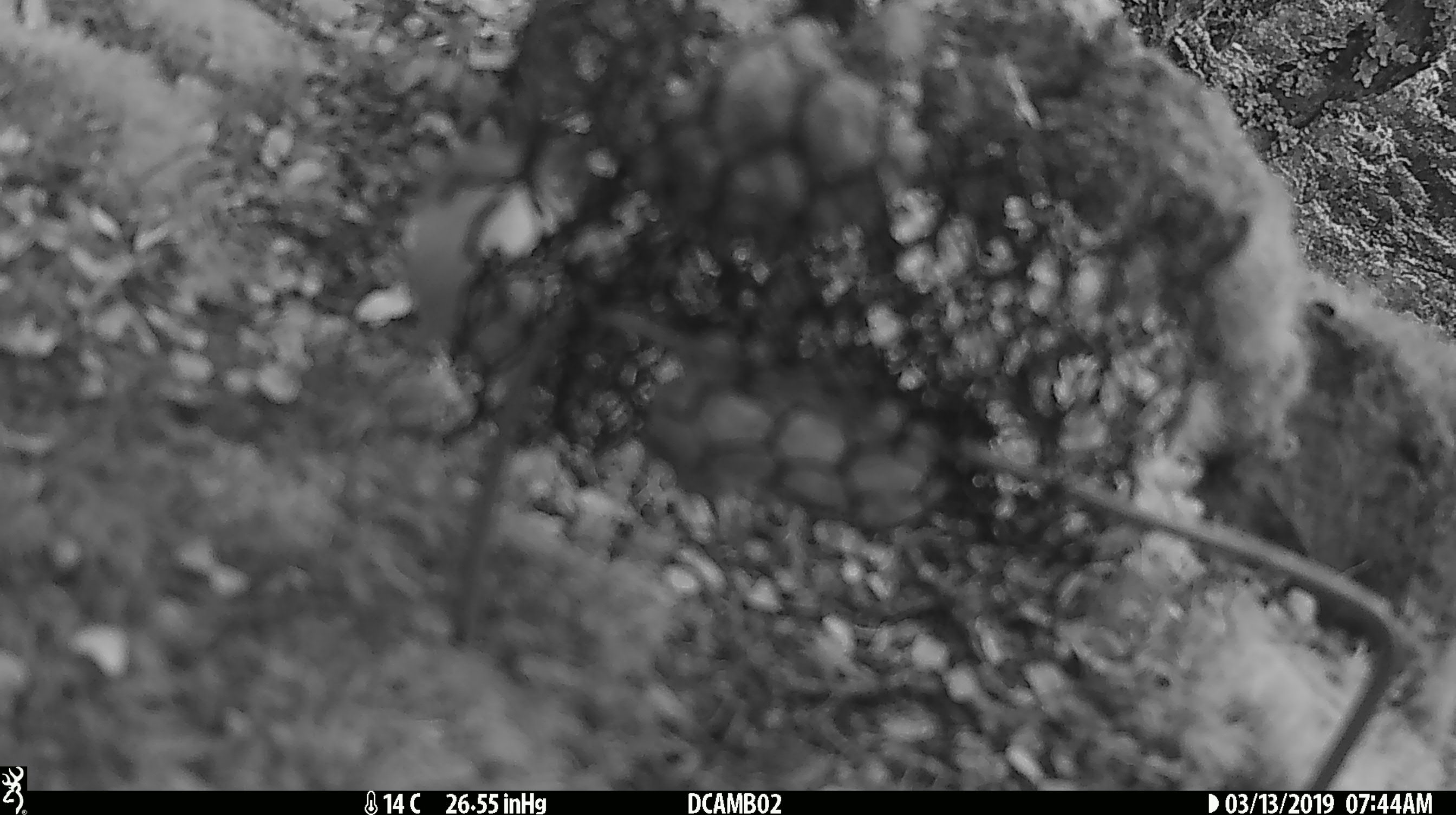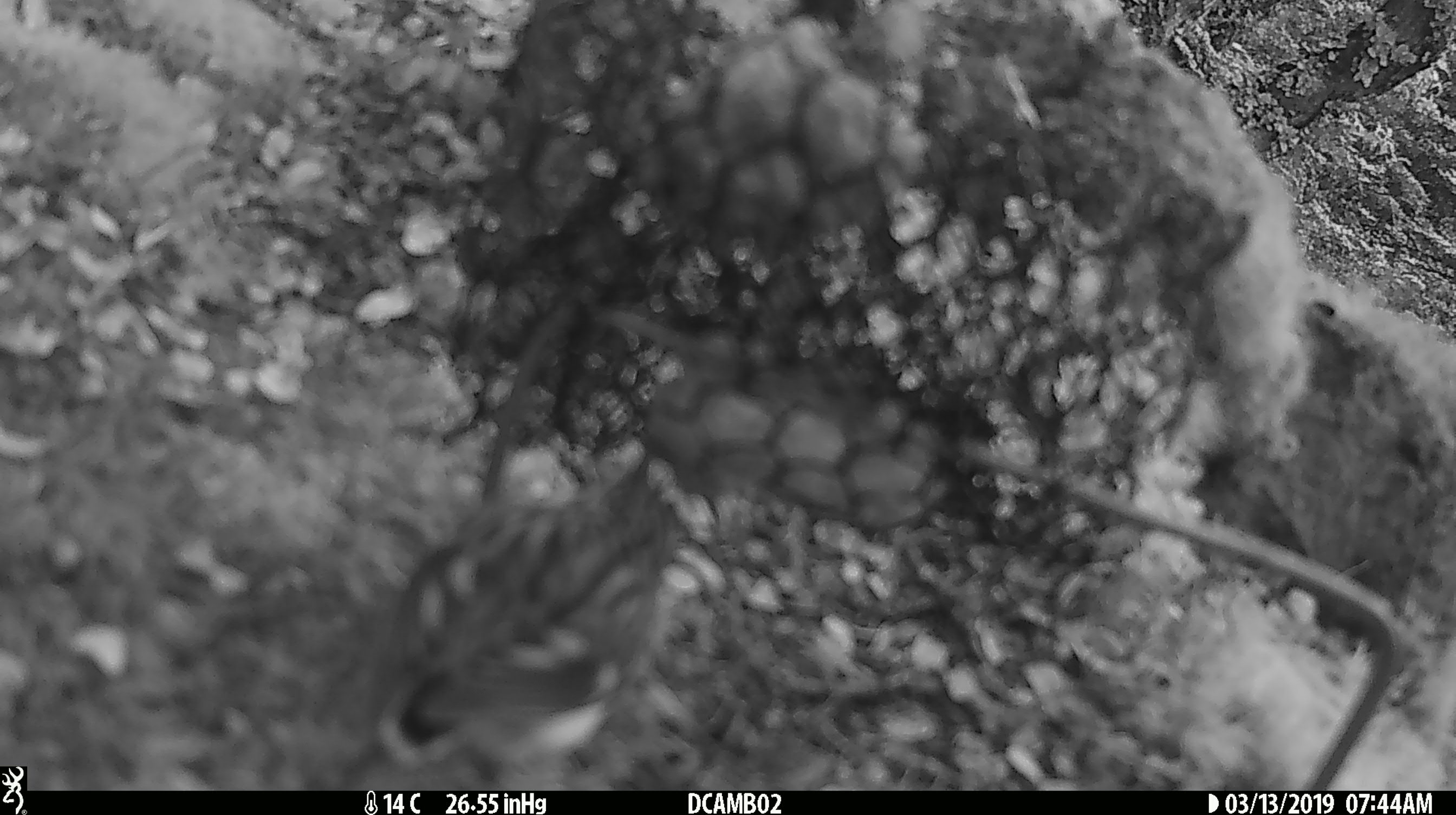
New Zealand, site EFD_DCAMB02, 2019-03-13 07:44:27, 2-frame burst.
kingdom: Animalia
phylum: Chordata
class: Aves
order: Passeriformes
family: Acanthisittidae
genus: Acanthisitta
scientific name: Acanthisitta chloris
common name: rifleman